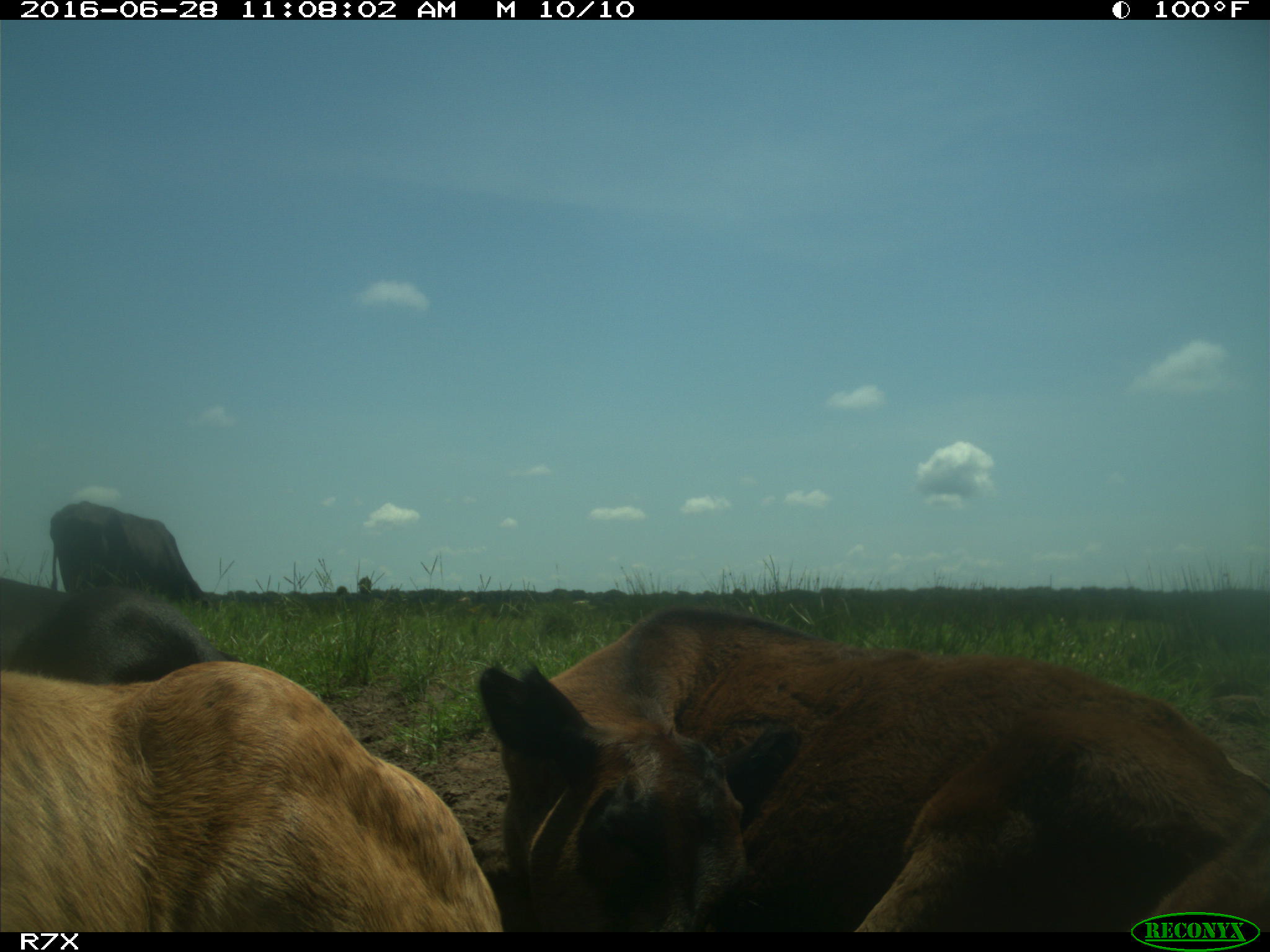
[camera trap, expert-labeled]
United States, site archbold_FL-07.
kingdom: Animalia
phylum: Chordata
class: Mammalia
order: Artiodactyla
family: Bovidae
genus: Bos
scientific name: Bos taurus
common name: domestic cow